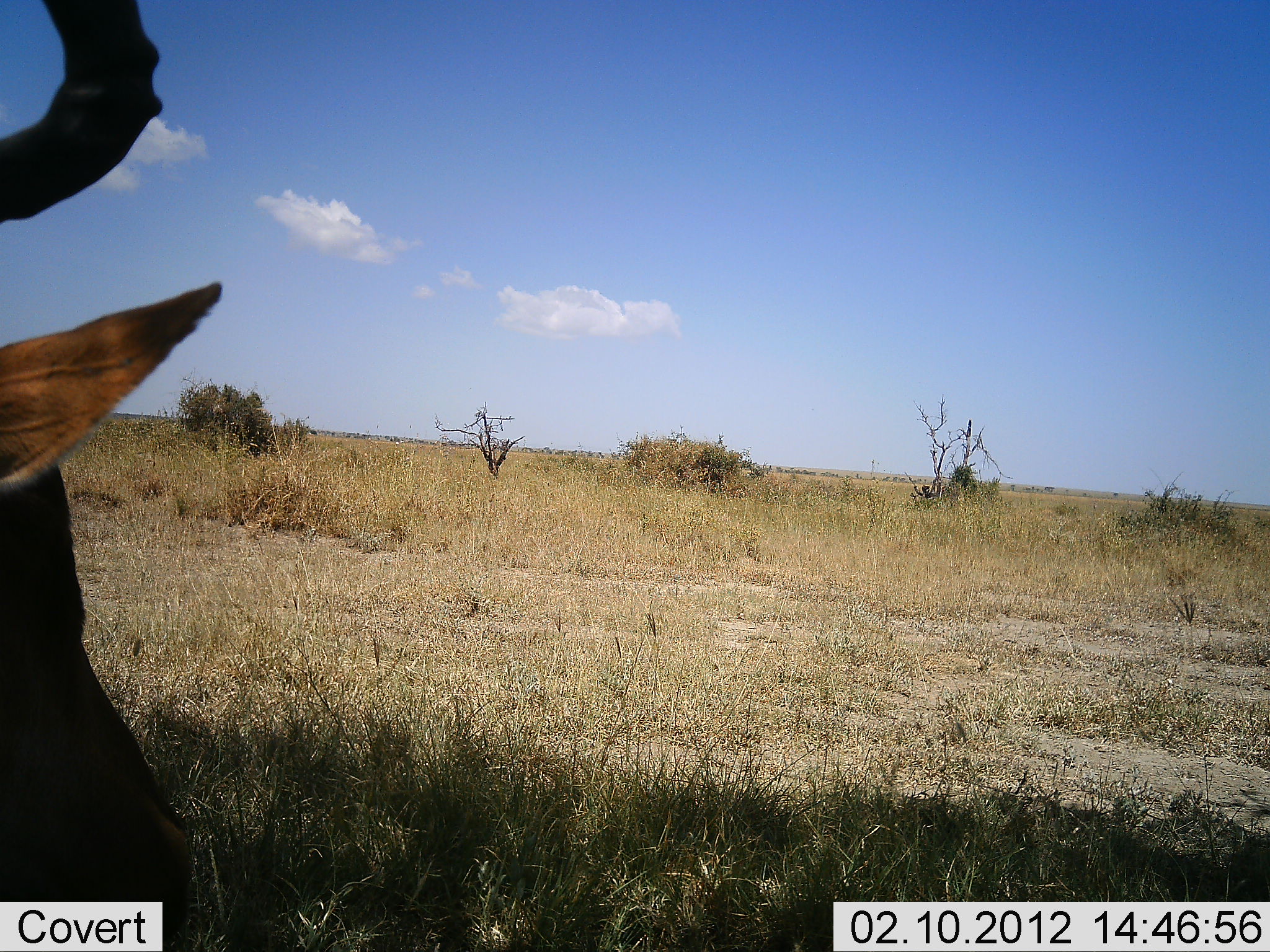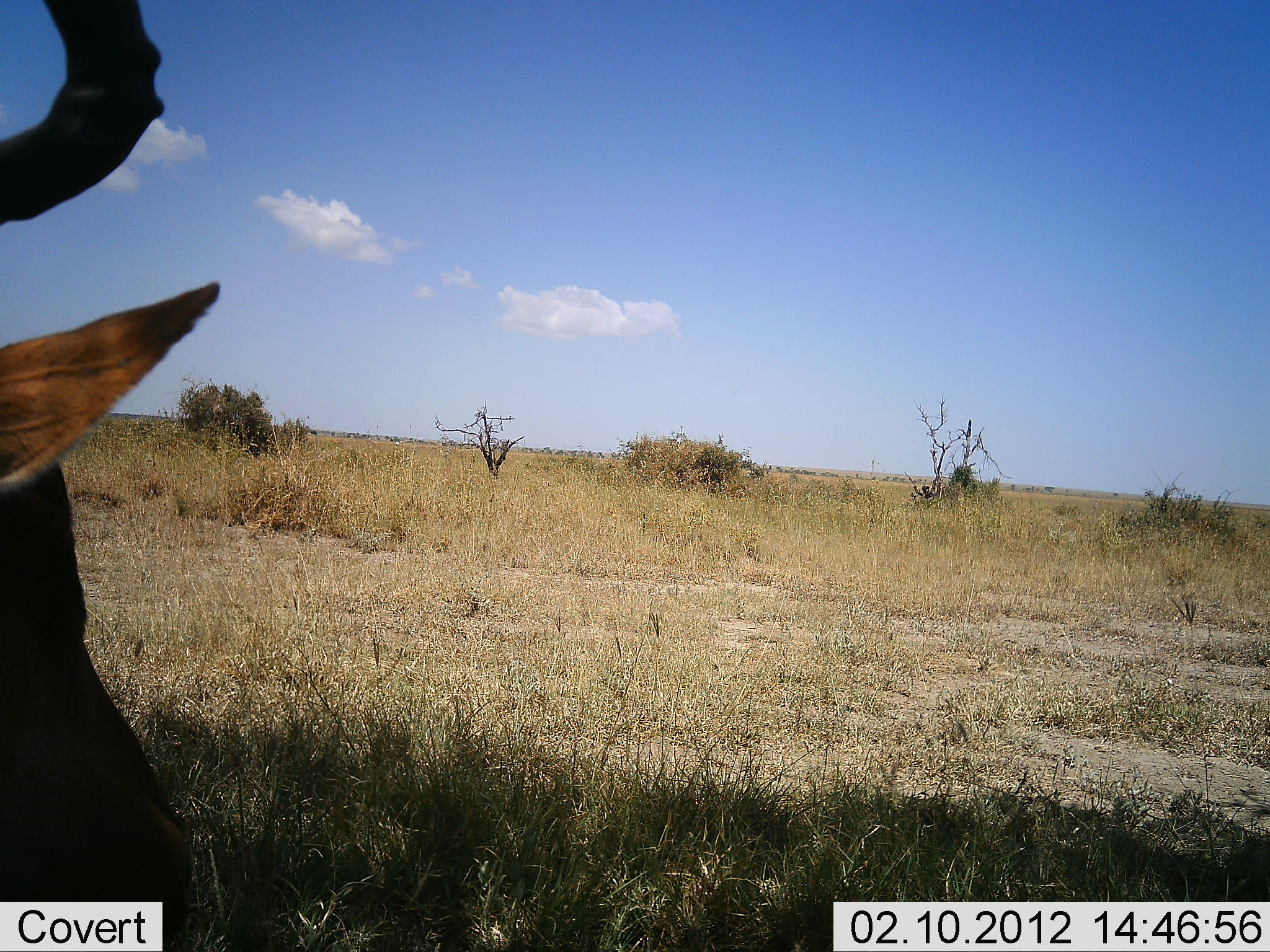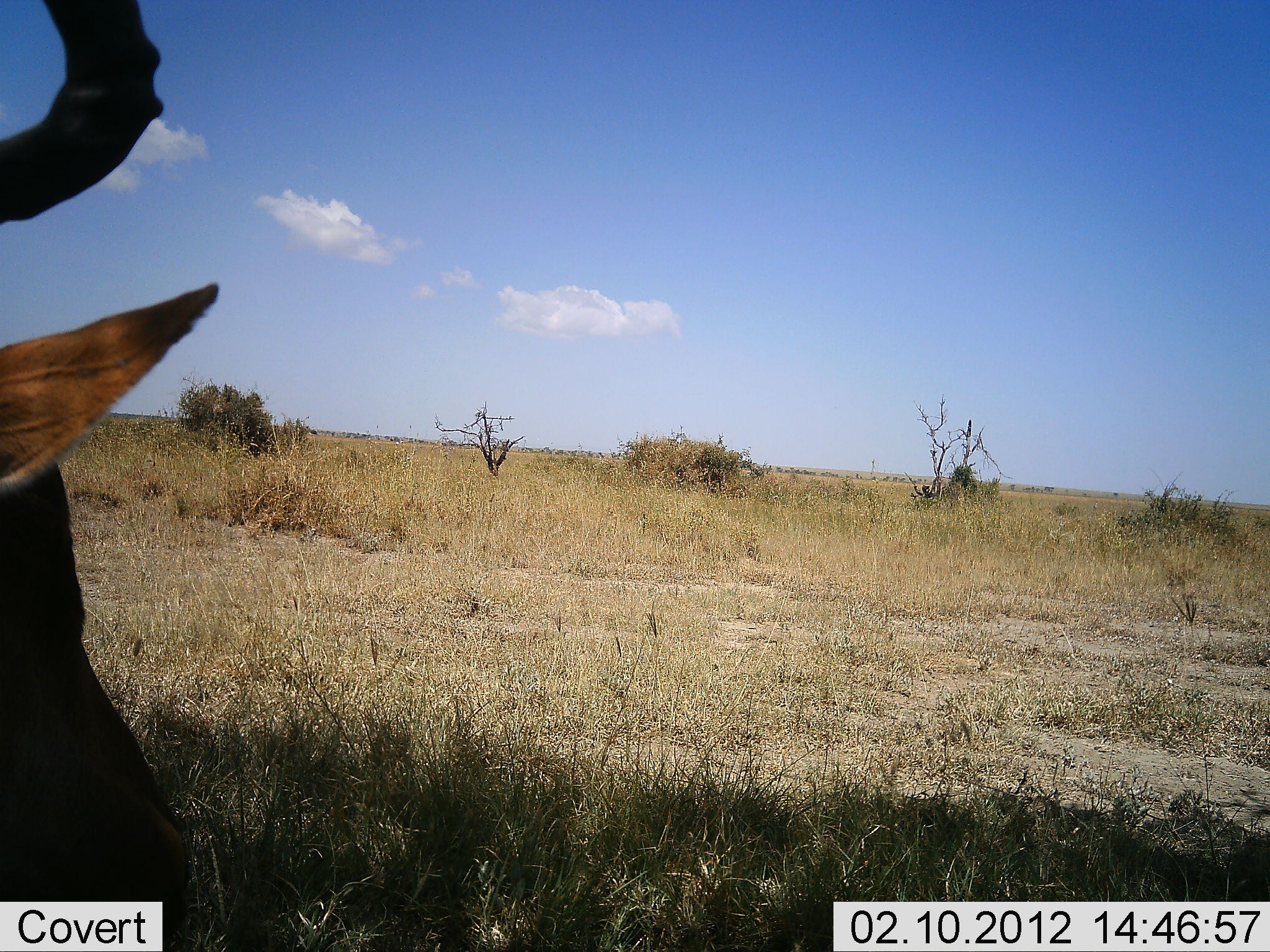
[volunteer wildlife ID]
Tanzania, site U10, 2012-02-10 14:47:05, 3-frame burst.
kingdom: Animalia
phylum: Chordata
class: Mammalia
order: Artiodactyla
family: Bovidae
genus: Alcelaphus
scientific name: Alcelaphus buselaphus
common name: hartebeest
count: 1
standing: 33%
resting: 50%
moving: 0%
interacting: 0%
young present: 0%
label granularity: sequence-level